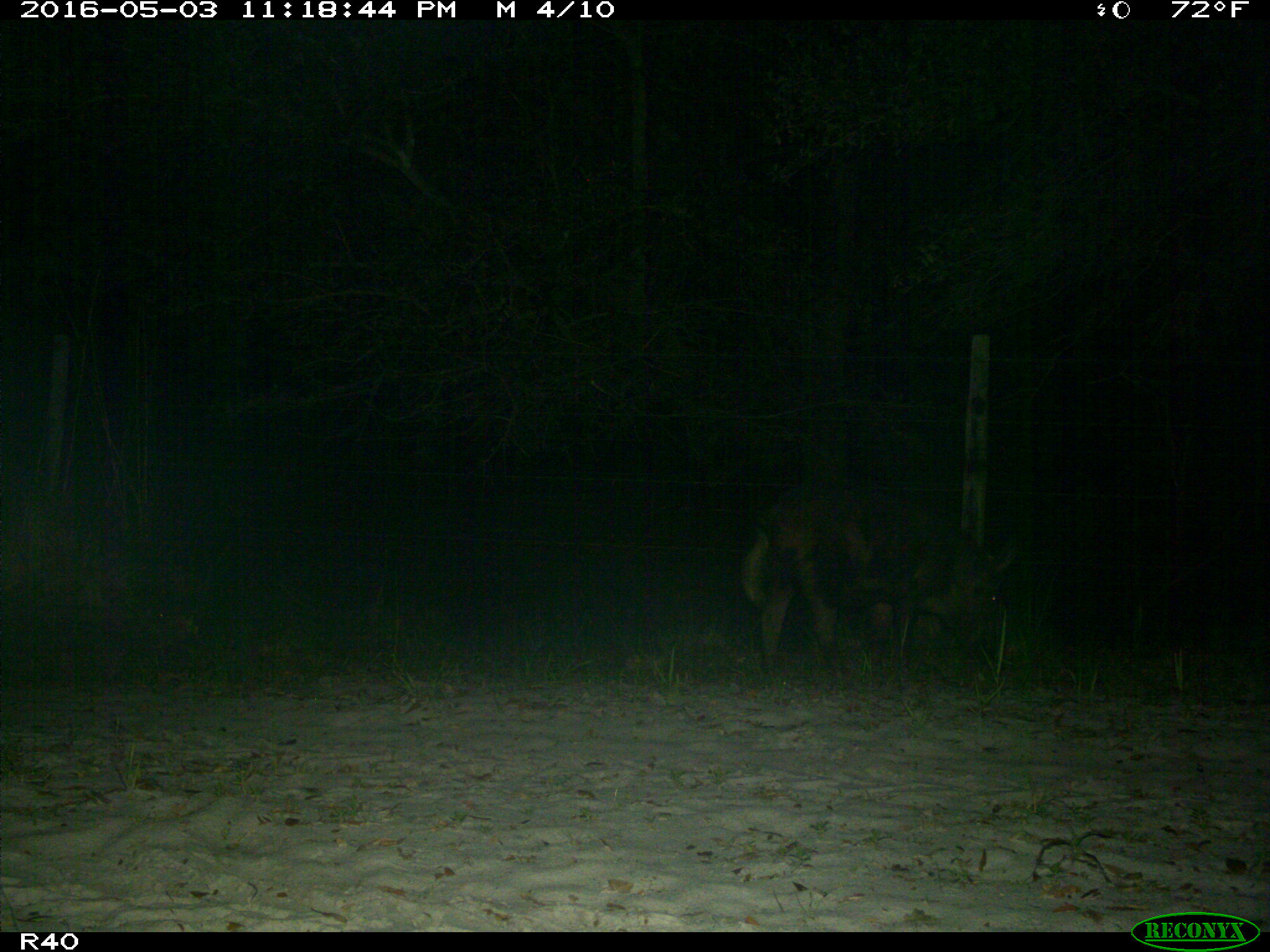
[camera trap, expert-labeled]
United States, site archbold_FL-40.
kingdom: Animalia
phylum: Chordata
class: Mammalia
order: Artiodactyla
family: Suidae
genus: Sus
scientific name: Sus scrofa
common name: wild boar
Sus scrofa (wild boar).